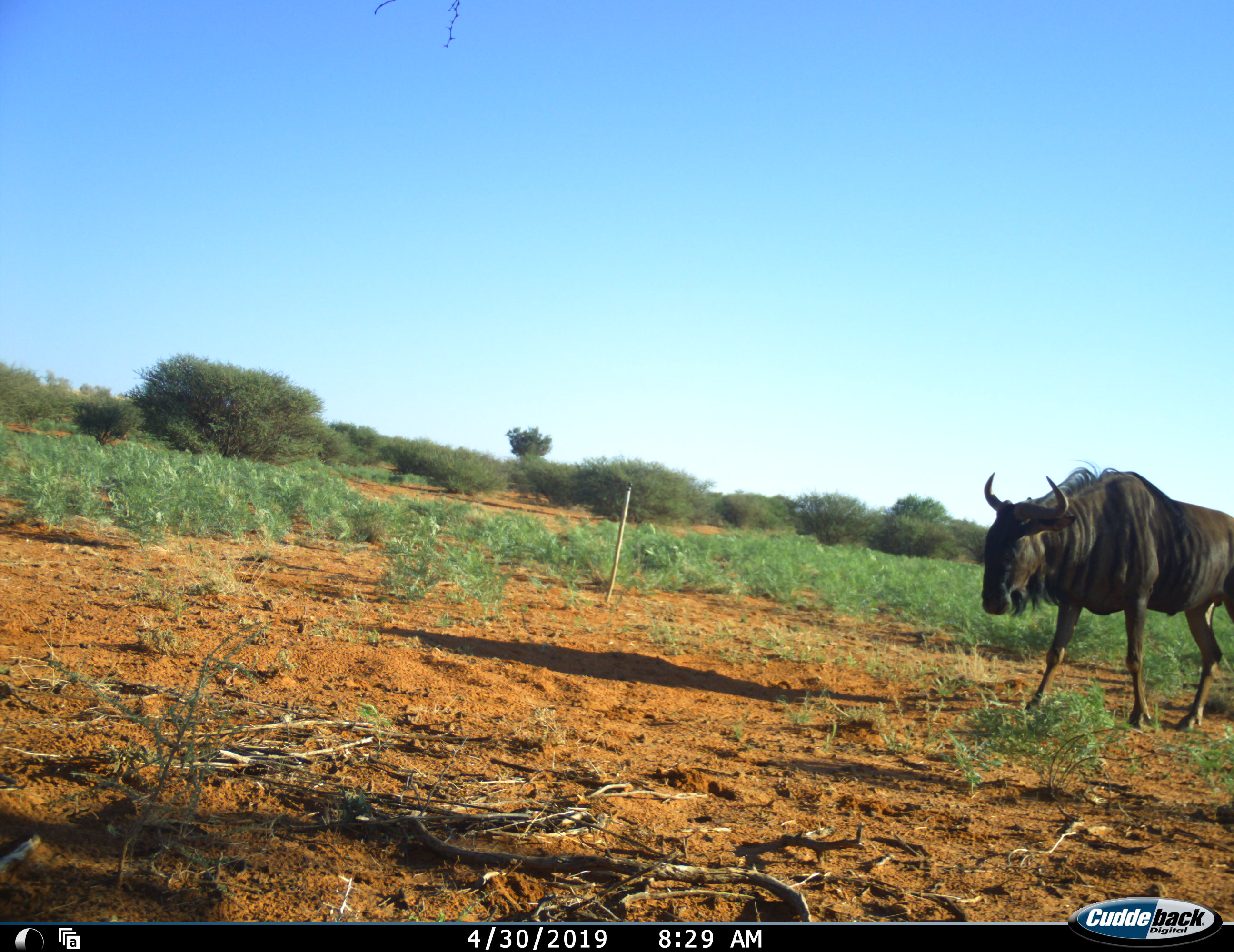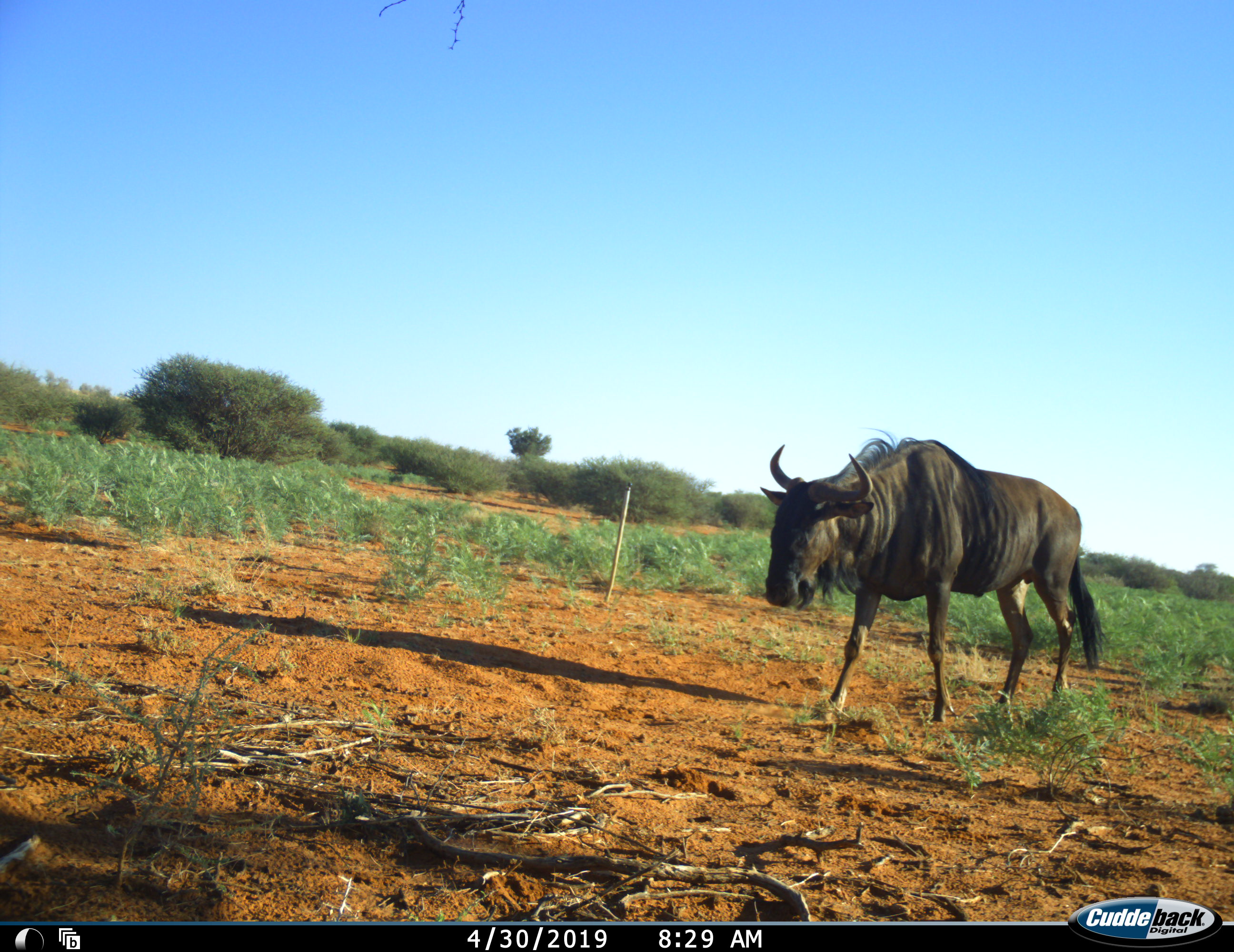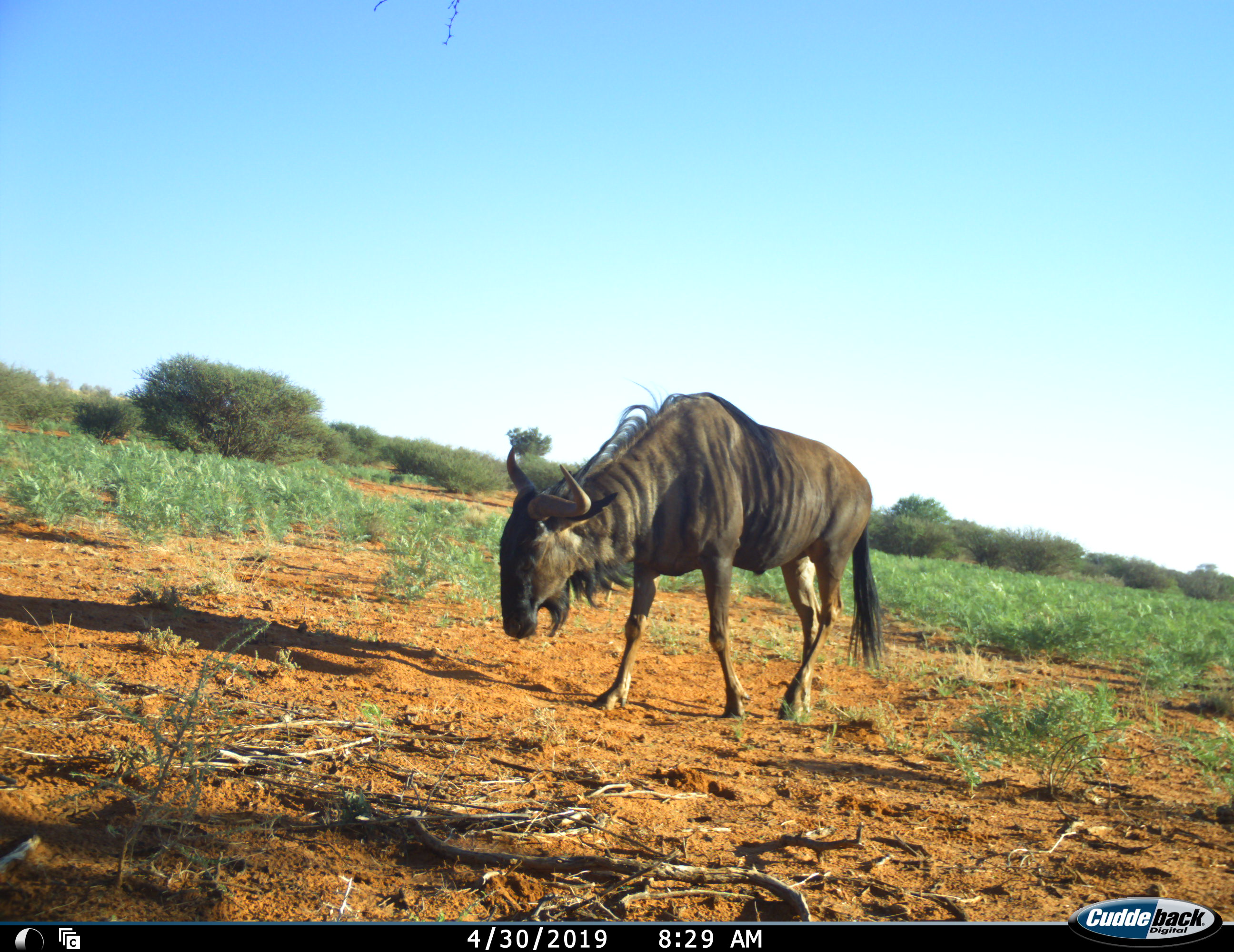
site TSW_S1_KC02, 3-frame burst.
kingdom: Animalia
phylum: Chordata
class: Mammalia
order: Artiodactyla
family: Bovidae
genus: Connochaetes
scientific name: Connochaetes taurinus taurinus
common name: blue wildebeest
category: wildebeestblue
Wildebeestblue (blue wildebeest) (Connochaetes taurinus taurinus), count 1. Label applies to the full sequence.